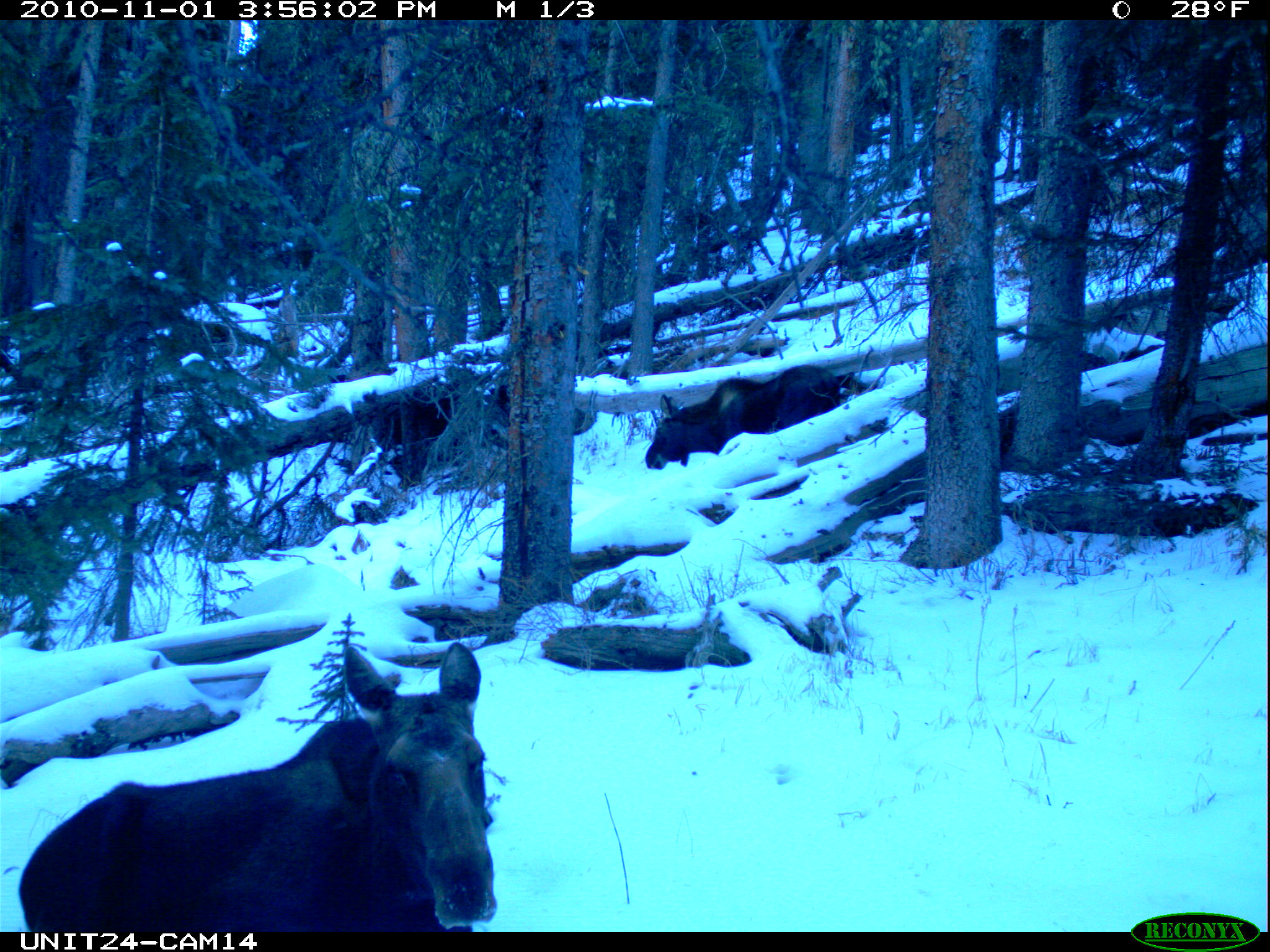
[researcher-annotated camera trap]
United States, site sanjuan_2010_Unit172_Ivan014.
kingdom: Animalia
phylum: Chordata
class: Mammalia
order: Artiodactyla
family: Cervidae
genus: Alces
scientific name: Alces alces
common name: moose